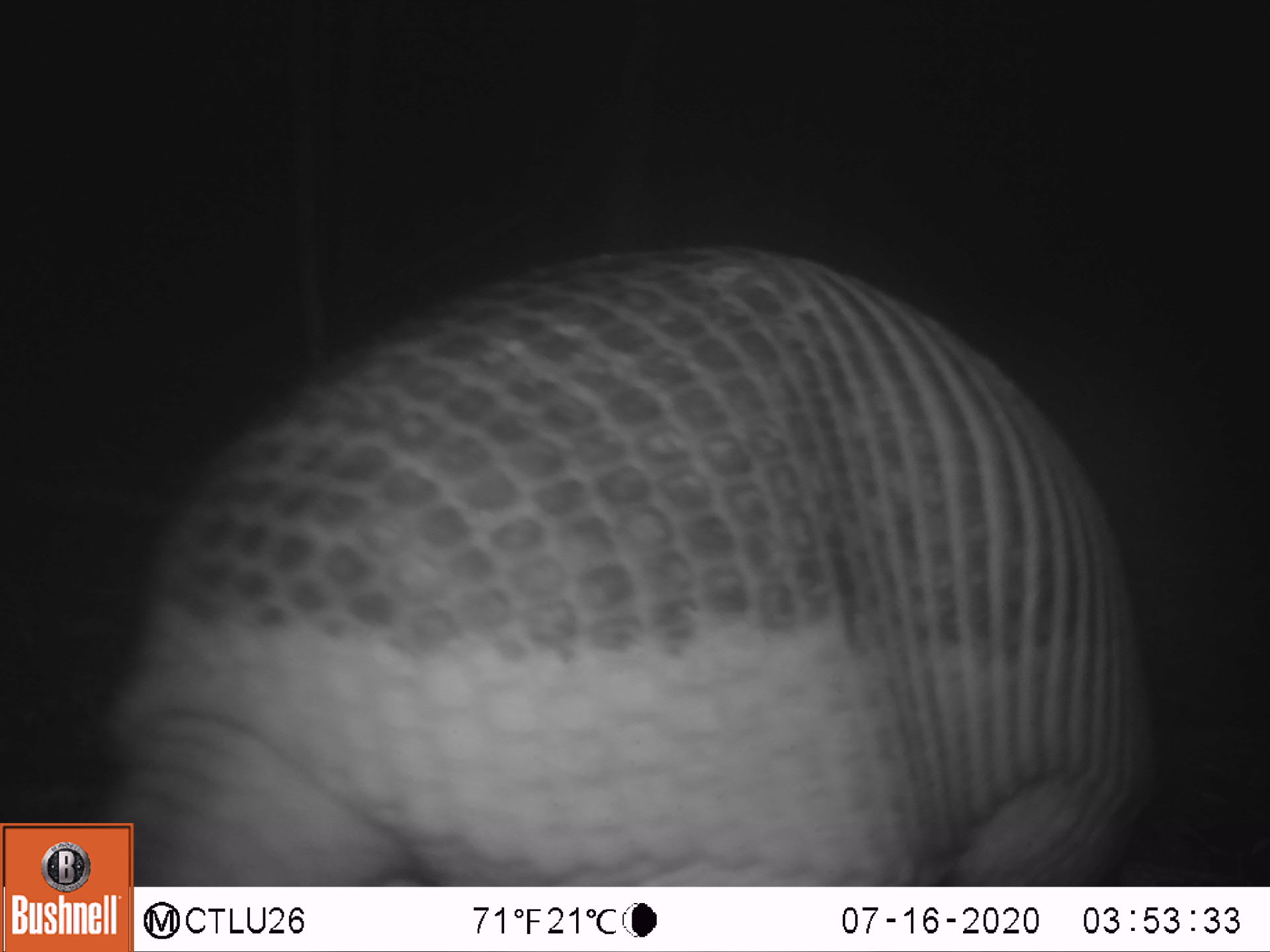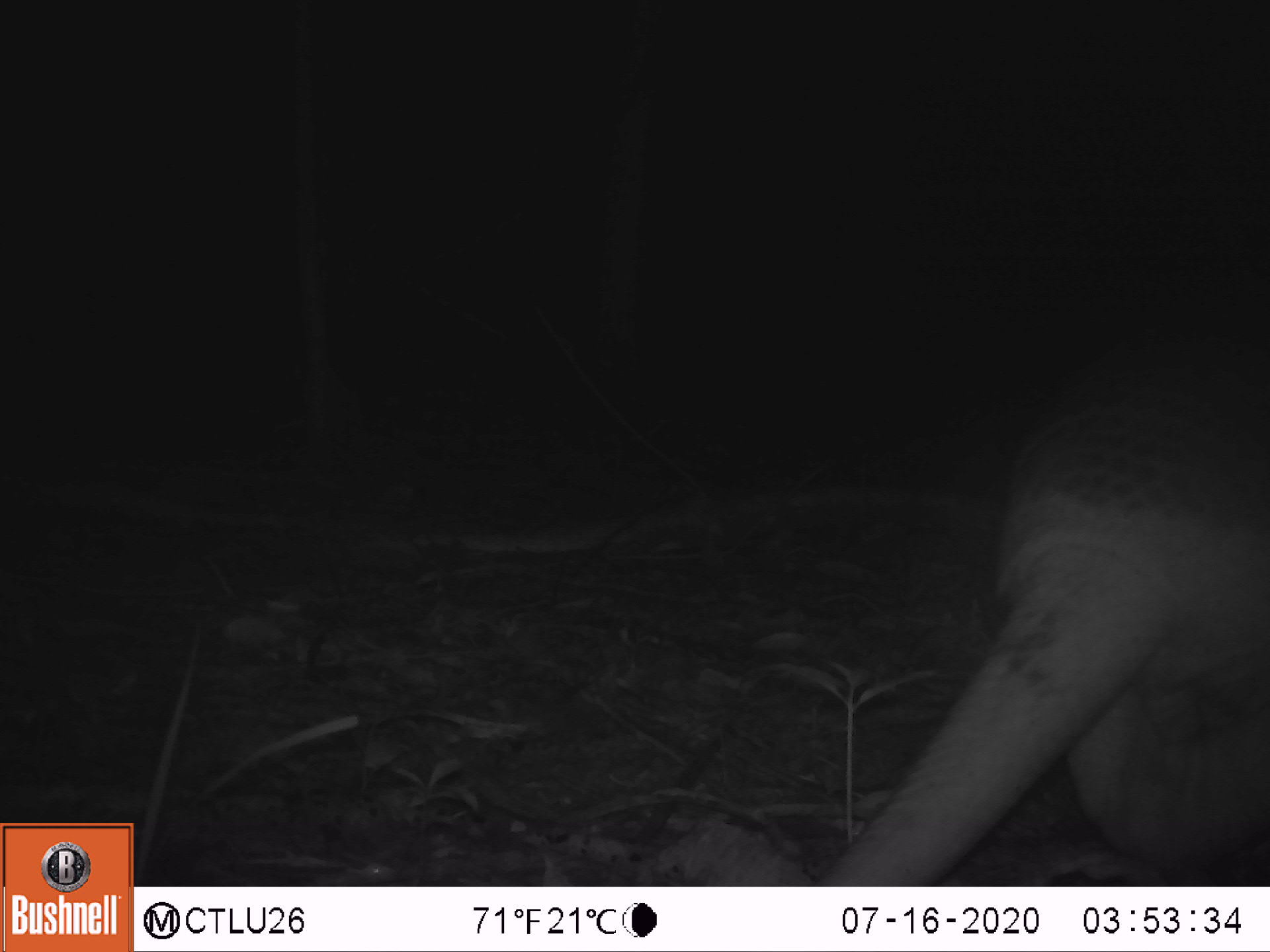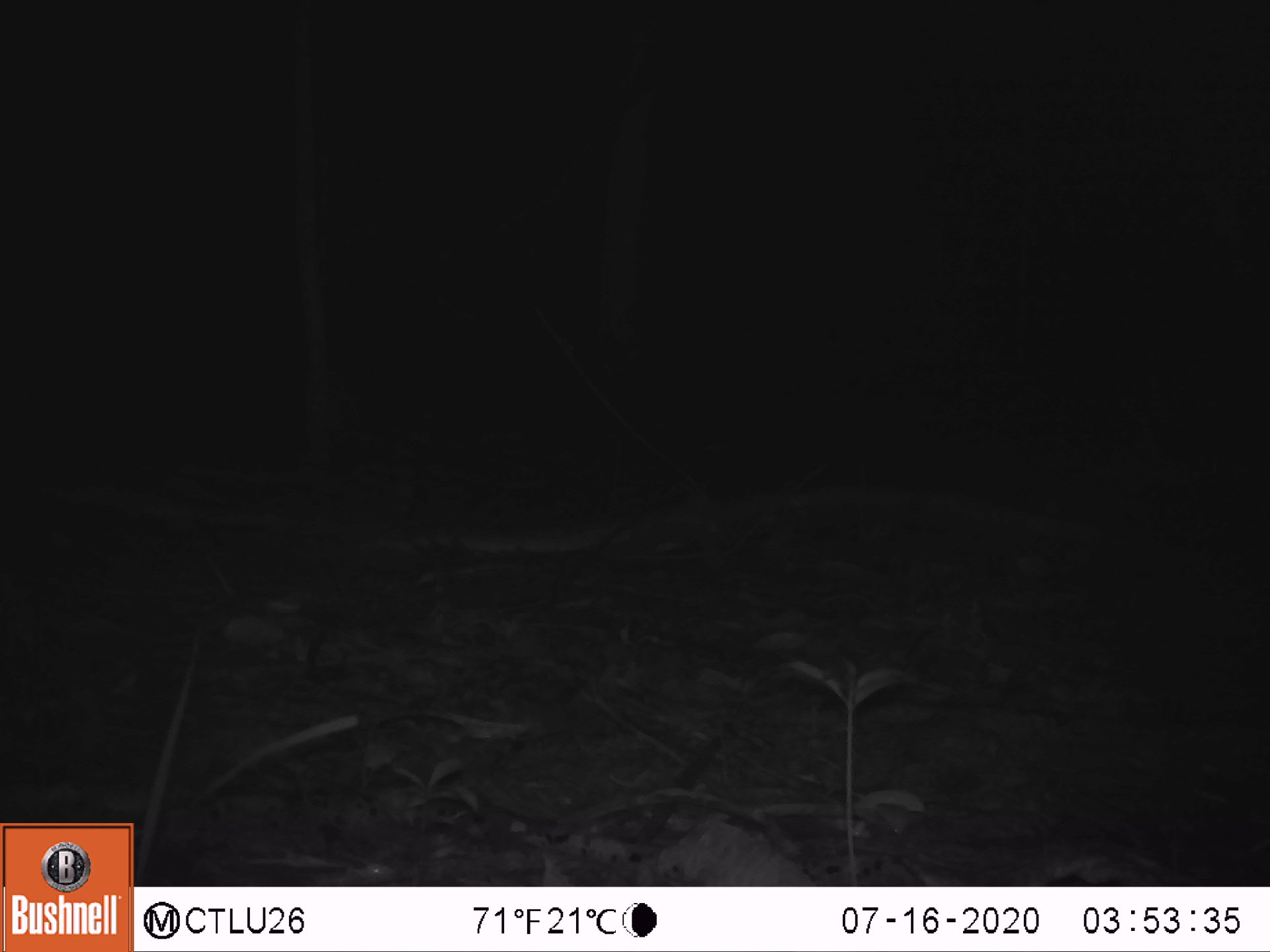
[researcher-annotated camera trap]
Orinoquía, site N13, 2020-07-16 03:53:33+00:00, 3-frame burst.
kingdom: Animalia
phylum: Chordata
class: Mammalia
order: Cingulata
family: Chlamyphoridae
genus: Priodontes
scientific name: Priodontes maximus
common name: giant armadillo